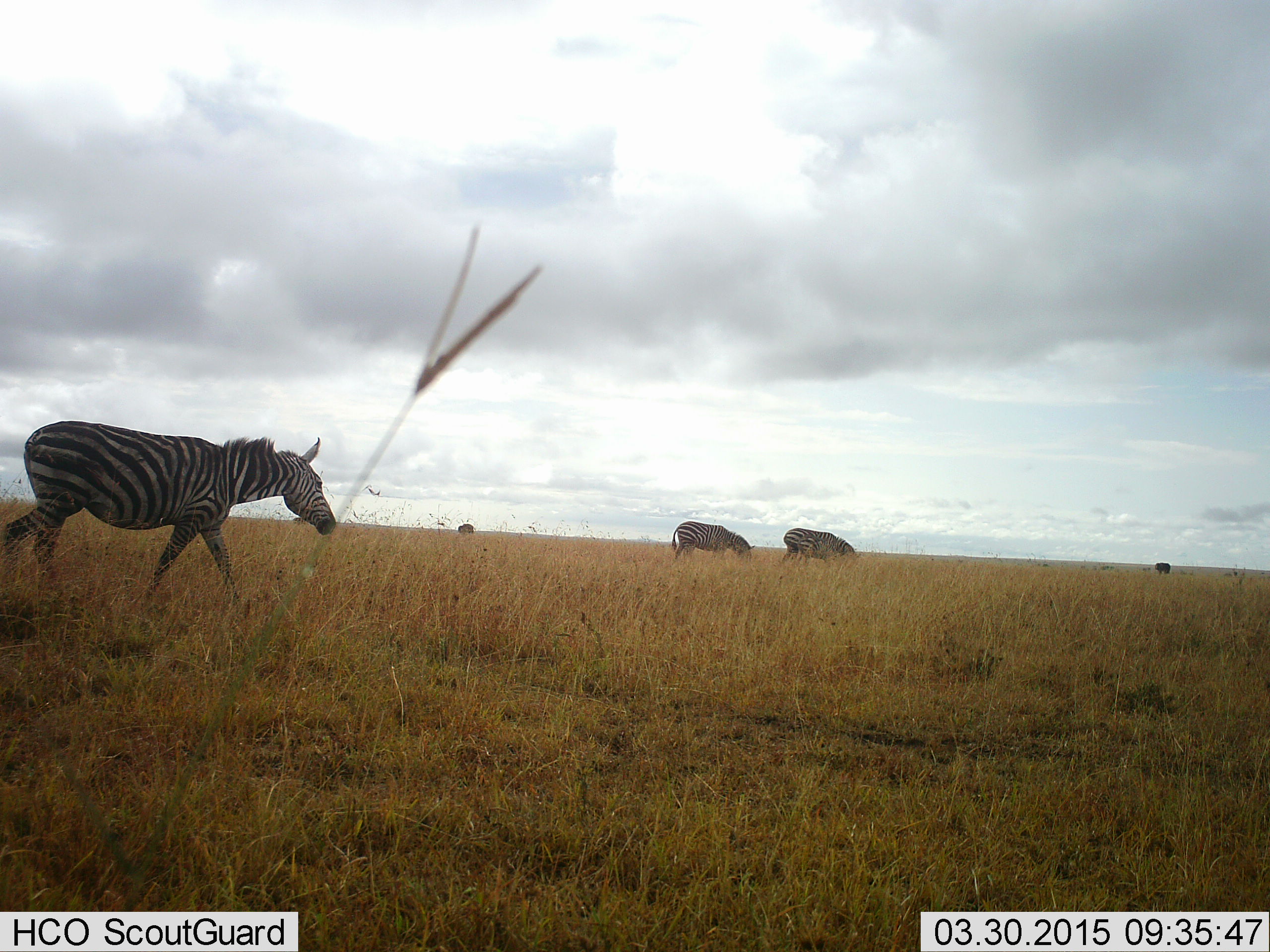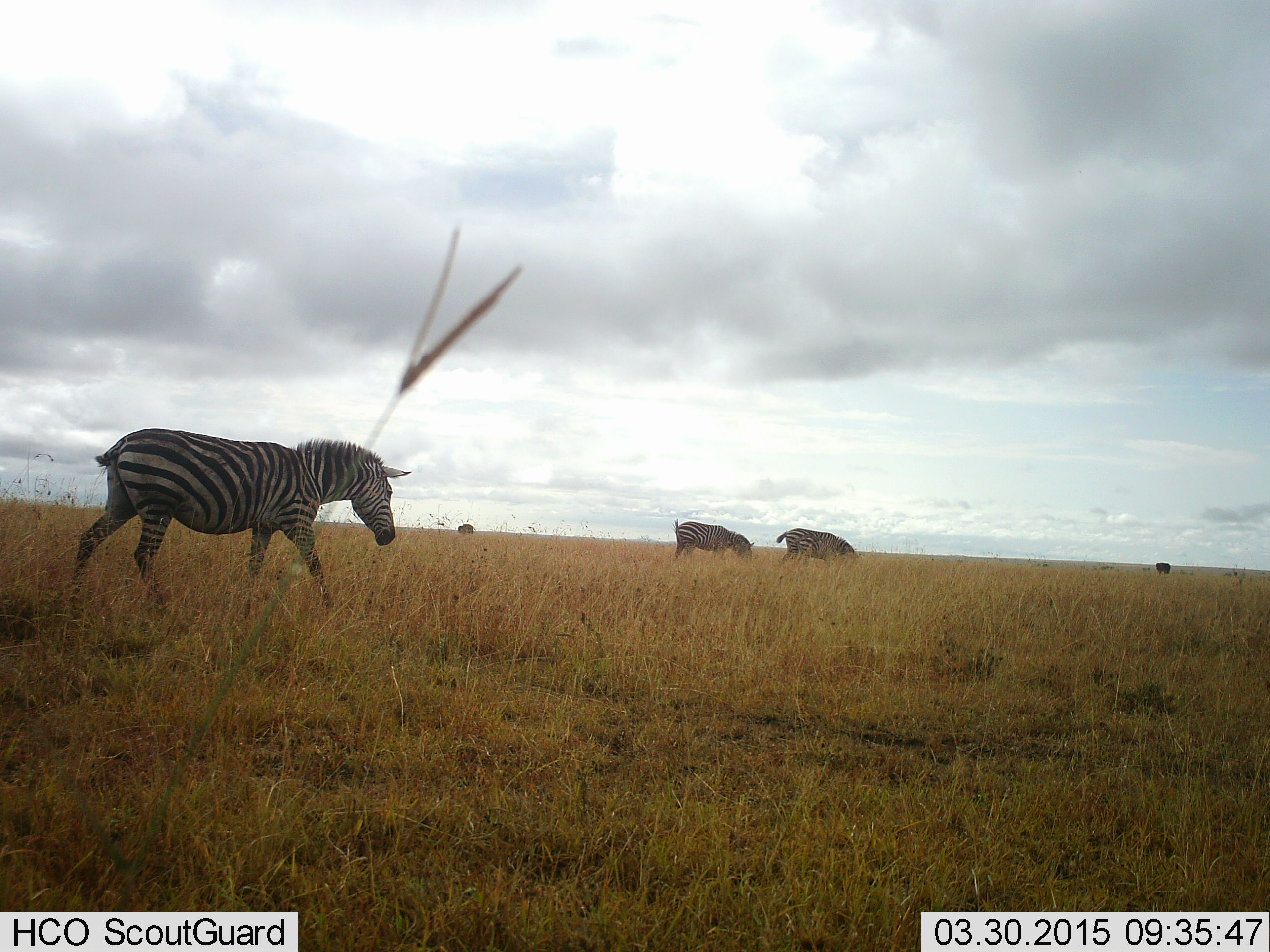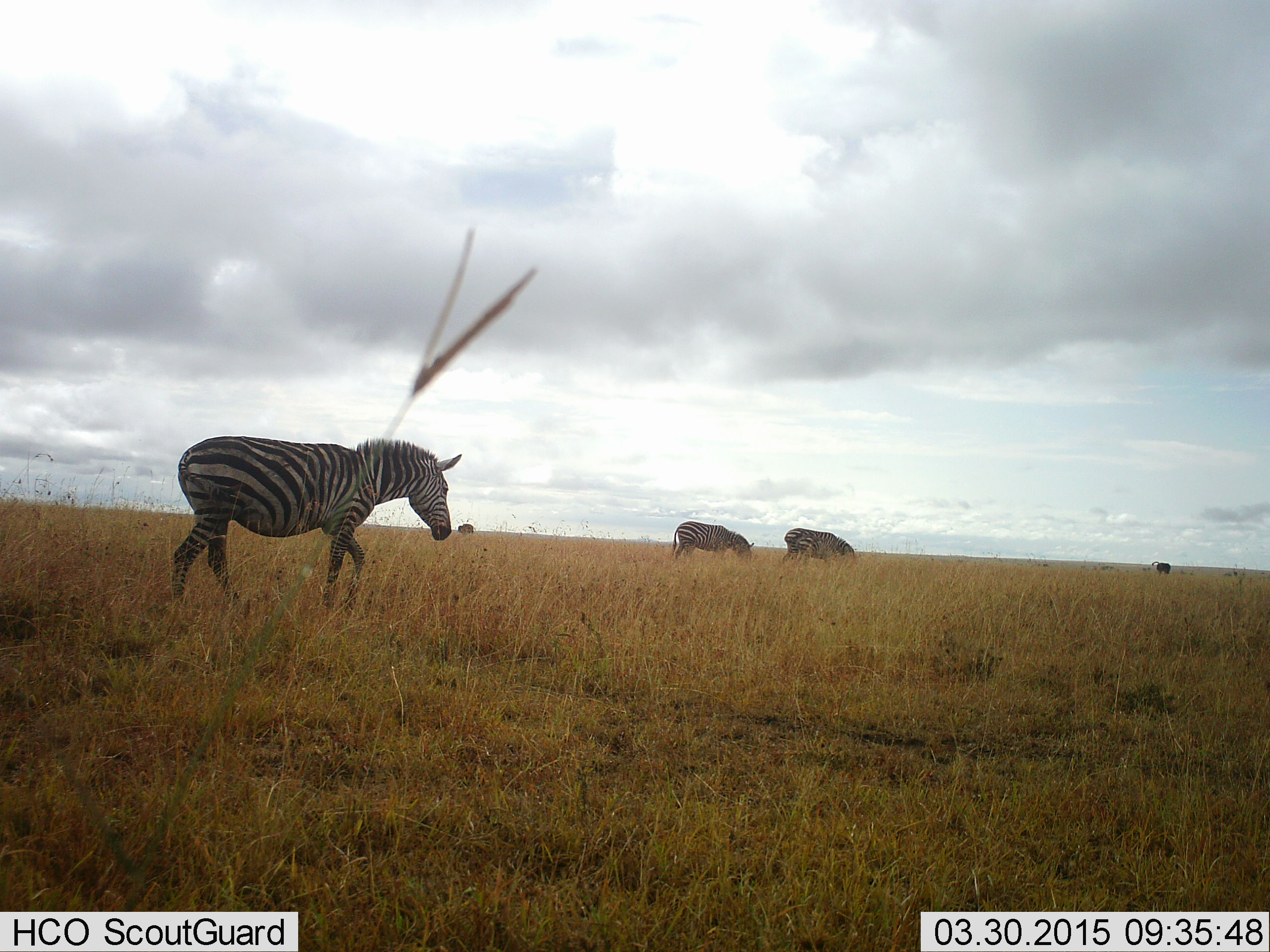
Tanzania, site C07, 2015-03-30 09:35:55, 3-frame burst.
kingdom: Animalia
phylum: Chordata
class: Mammalia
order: Perissodactyla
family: Equidae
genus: Equus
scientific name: Equus quagga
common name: plains zebra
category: zebra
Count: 3.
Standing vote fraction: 30%.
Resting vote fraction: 0%.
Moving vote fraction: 100%.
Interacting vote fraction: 0%.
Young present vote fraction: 0%.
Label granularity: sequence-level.